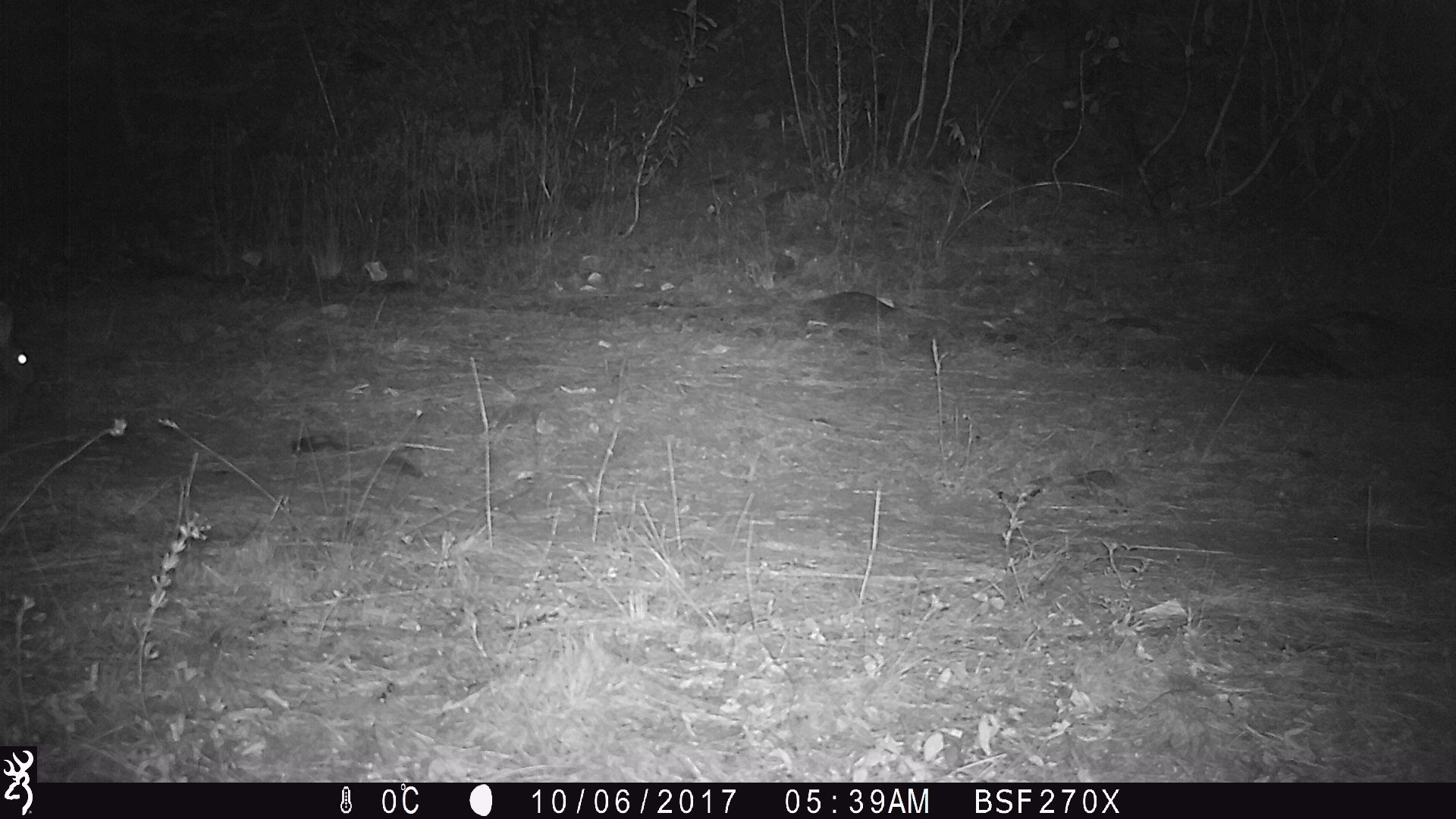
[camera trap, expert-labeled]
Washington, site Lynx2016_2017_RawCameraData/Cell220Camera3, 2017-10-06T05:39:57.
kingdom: Animalia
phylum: Chordata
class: Mammalia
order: Lagomorpha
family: Leporidae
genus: Lepus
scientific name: Lepus americanus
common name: snowshoe hare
Lepus americanus (snowshoe hare). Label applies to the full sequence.